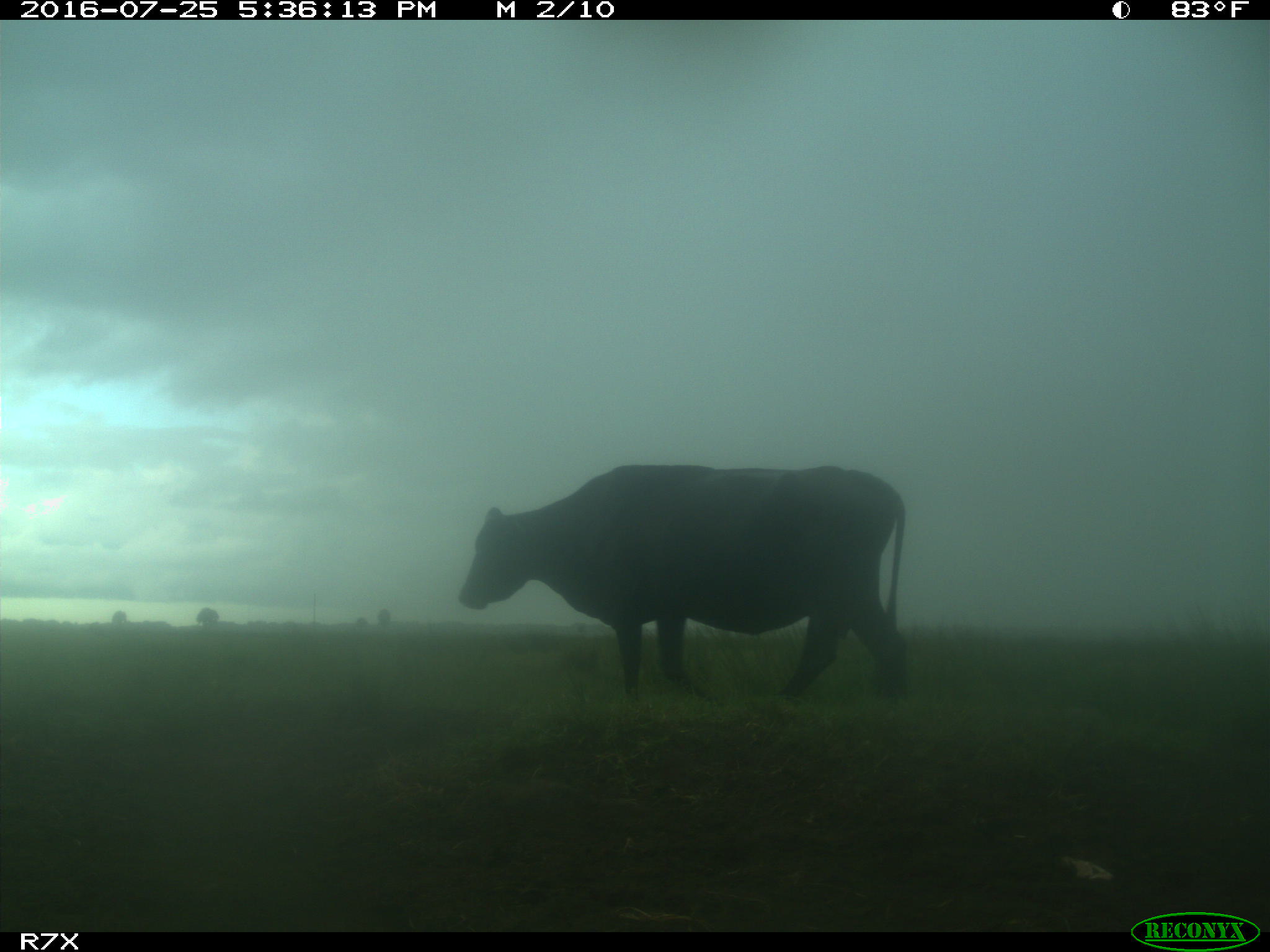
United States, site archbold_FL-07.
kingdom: Animalia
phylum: Chordata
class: Mammalia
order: Artiodactyla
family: Bovidae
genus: Bos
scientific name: Bos taurus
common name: domestic cow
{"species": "Bos taurus (domestic cow)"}